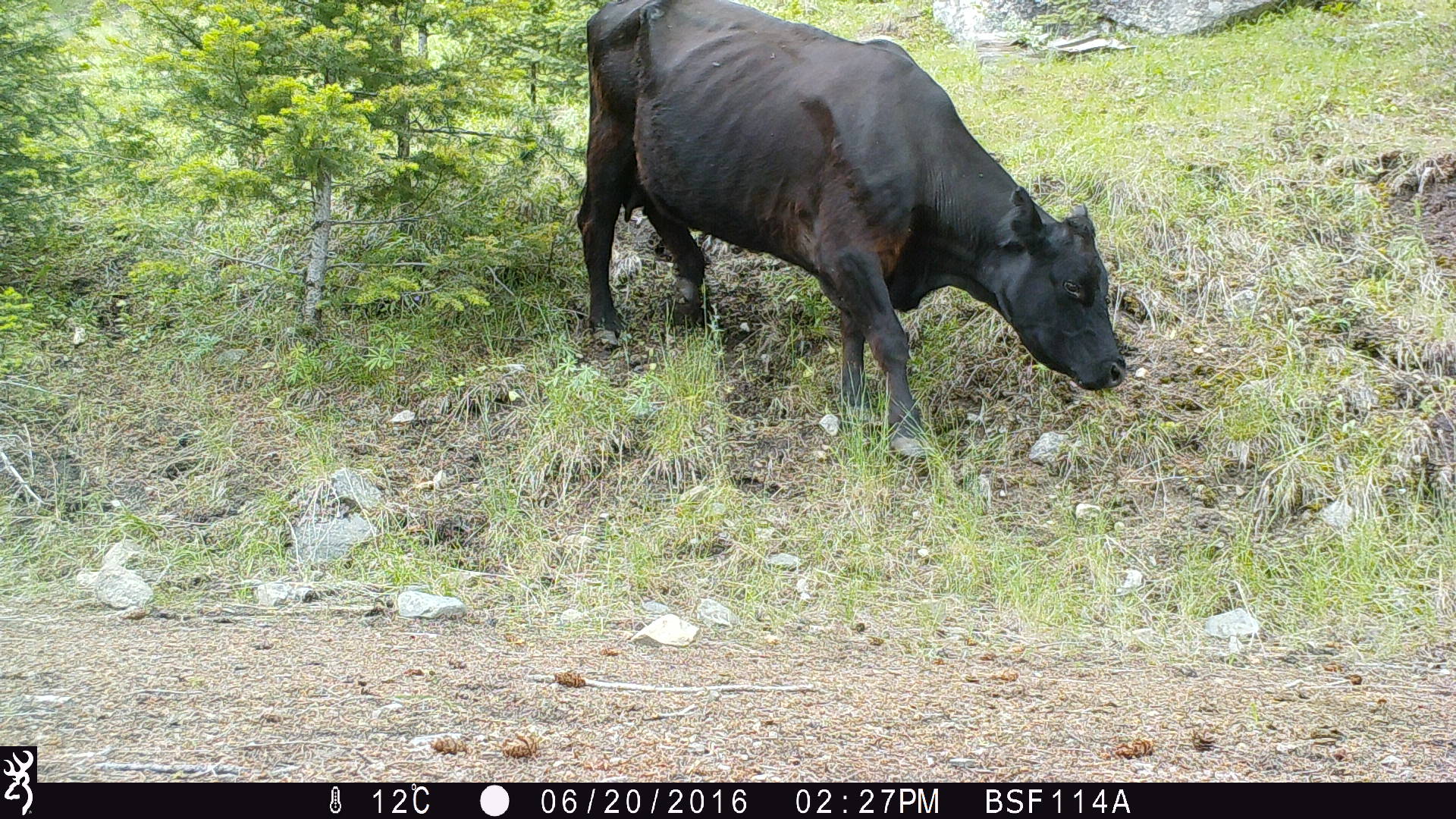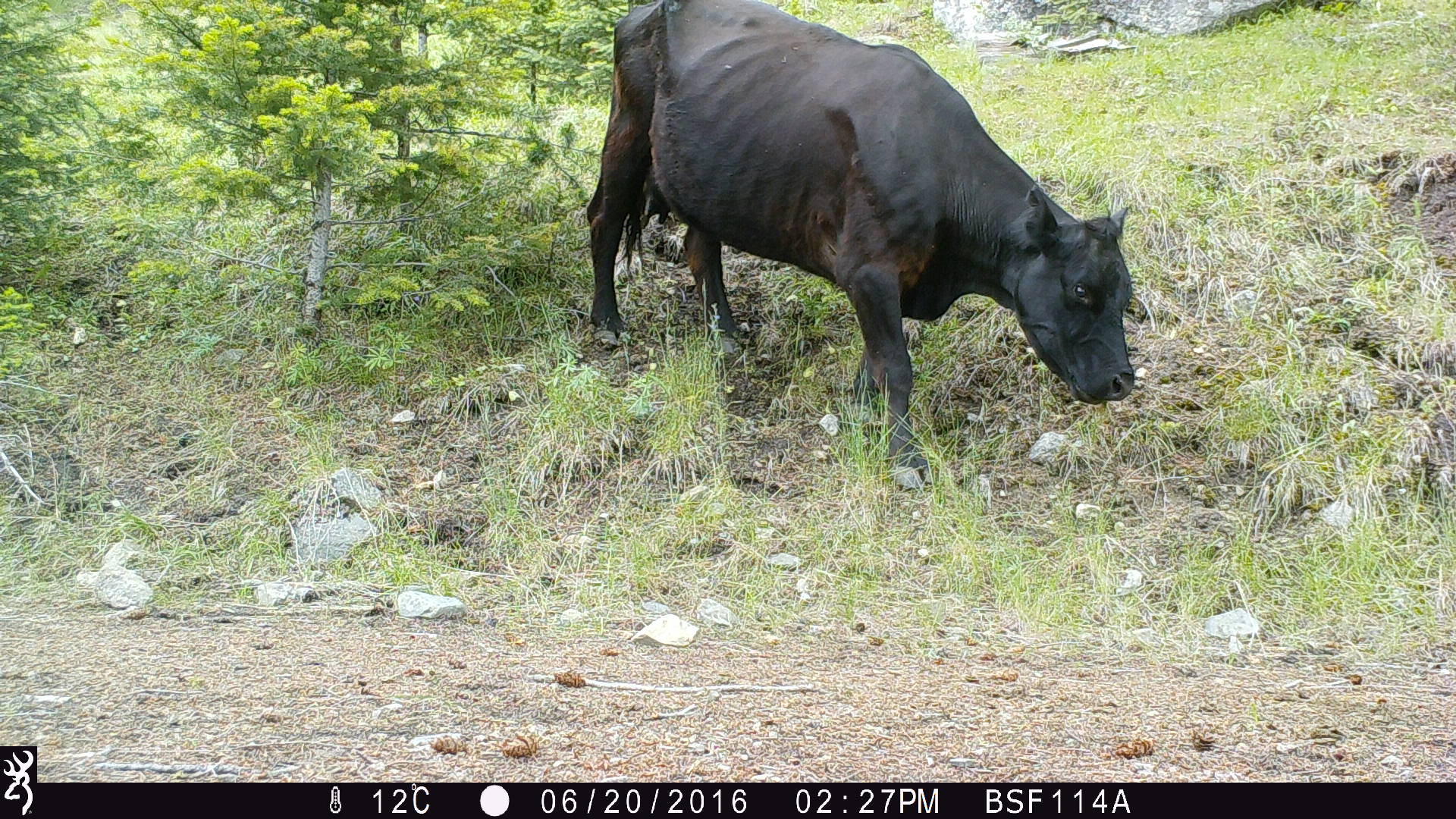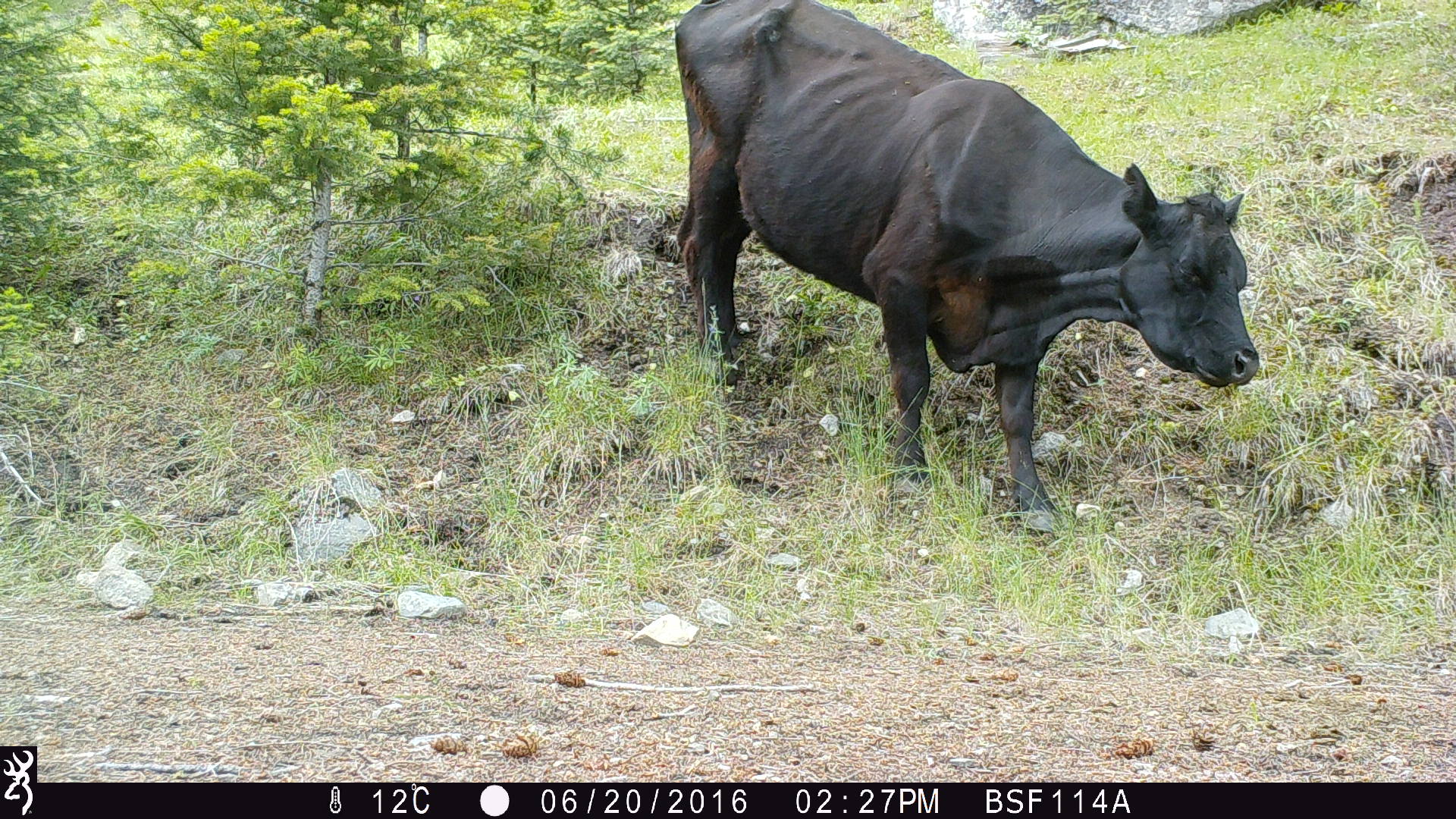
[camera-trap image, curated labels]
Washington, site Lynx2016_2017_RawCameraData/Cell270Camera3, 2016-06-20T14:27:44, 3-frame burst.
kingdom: Animalia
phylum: Chordata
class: Mammalia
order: Artiodactyla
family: Bovidae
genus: Bos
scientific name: Bos taurus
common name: domestic cattle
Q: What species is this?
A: Domestic cattle (Bos taurus).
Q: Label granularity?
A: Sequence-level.